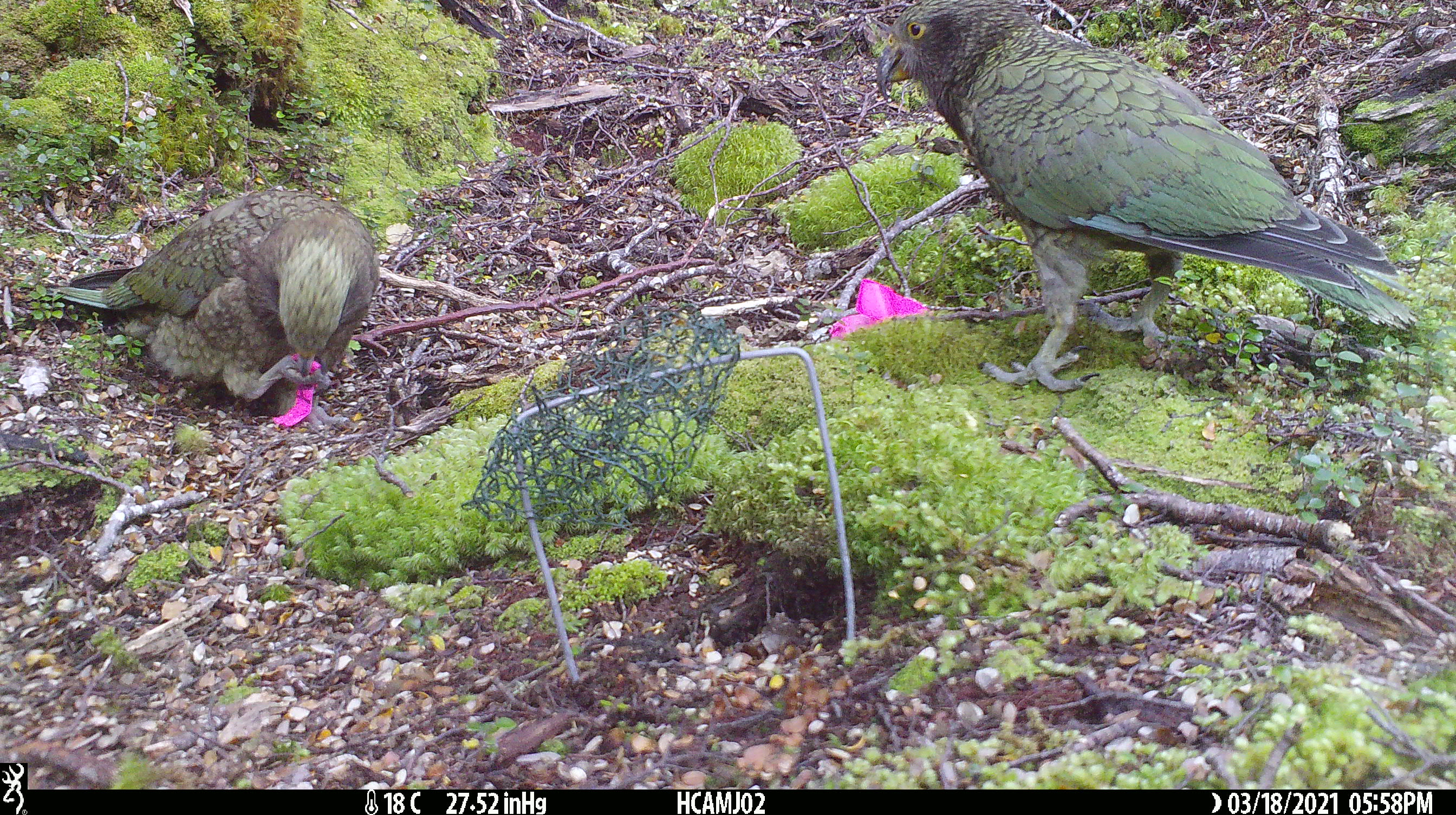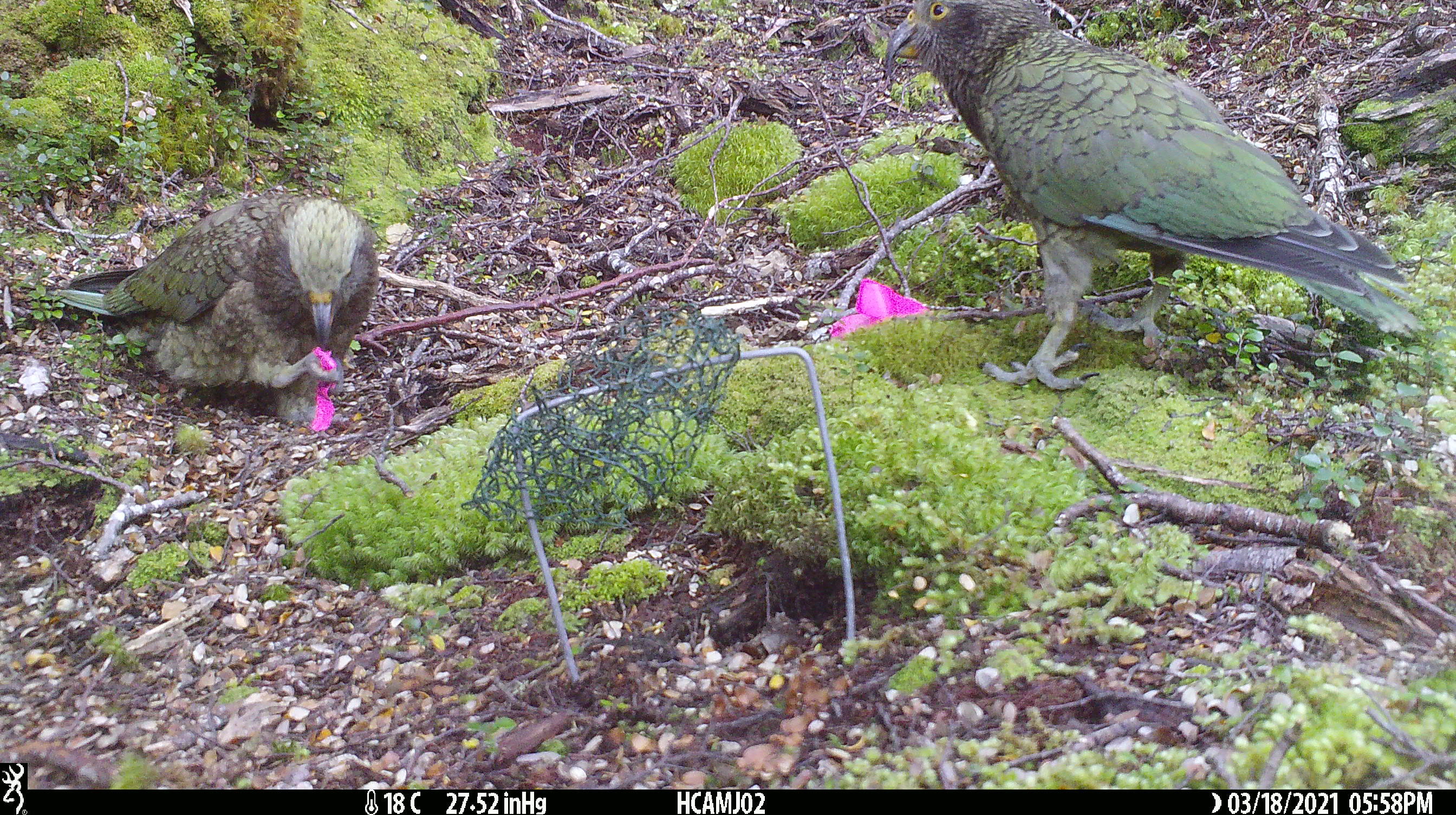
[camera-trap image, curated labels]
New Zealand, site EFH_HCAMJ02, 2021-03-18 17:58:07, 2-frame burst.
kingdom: Animalia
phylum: Chordata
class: Aves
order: Psittaciformes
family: Strigopidae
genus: Nestor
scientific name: Nestor notabilis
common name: kea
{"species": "kea (Nestor notabilis)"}